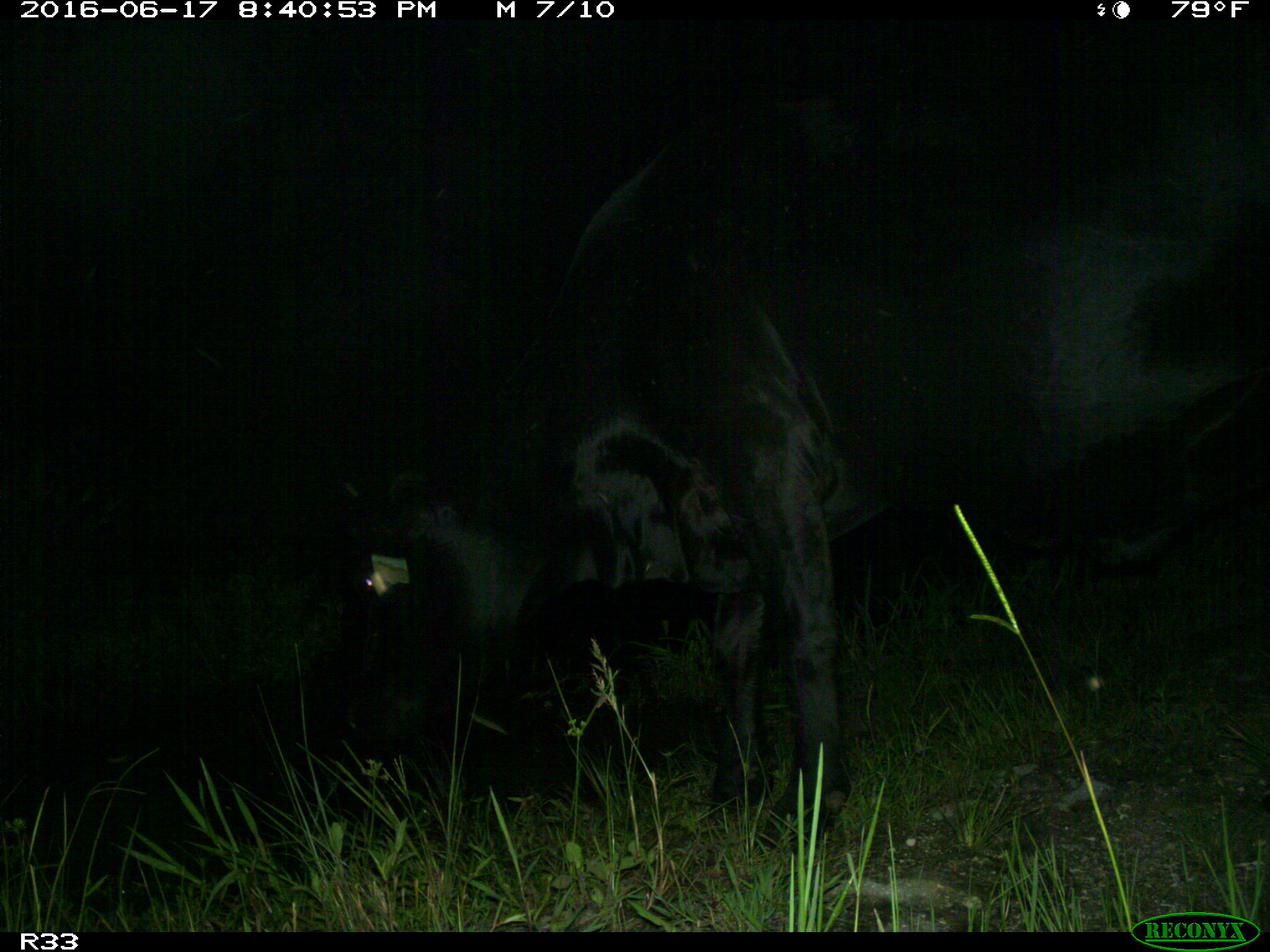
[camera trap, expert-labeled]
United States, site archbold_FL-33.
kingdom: Animalia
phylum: Chordata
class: Mammalia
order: Artiodactyla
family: Bovidae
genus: Bos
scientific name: Bos taurus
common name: domestic cow